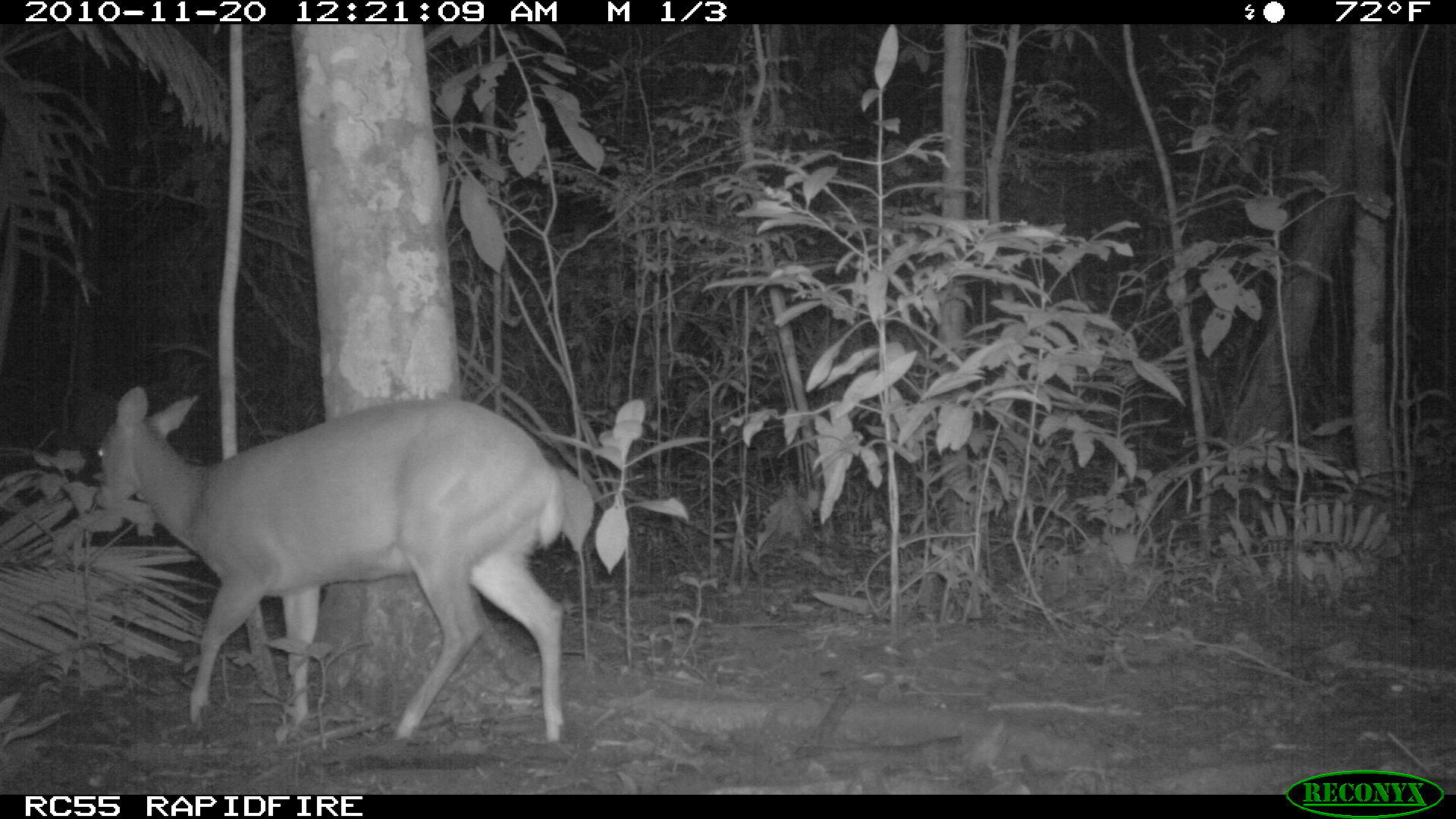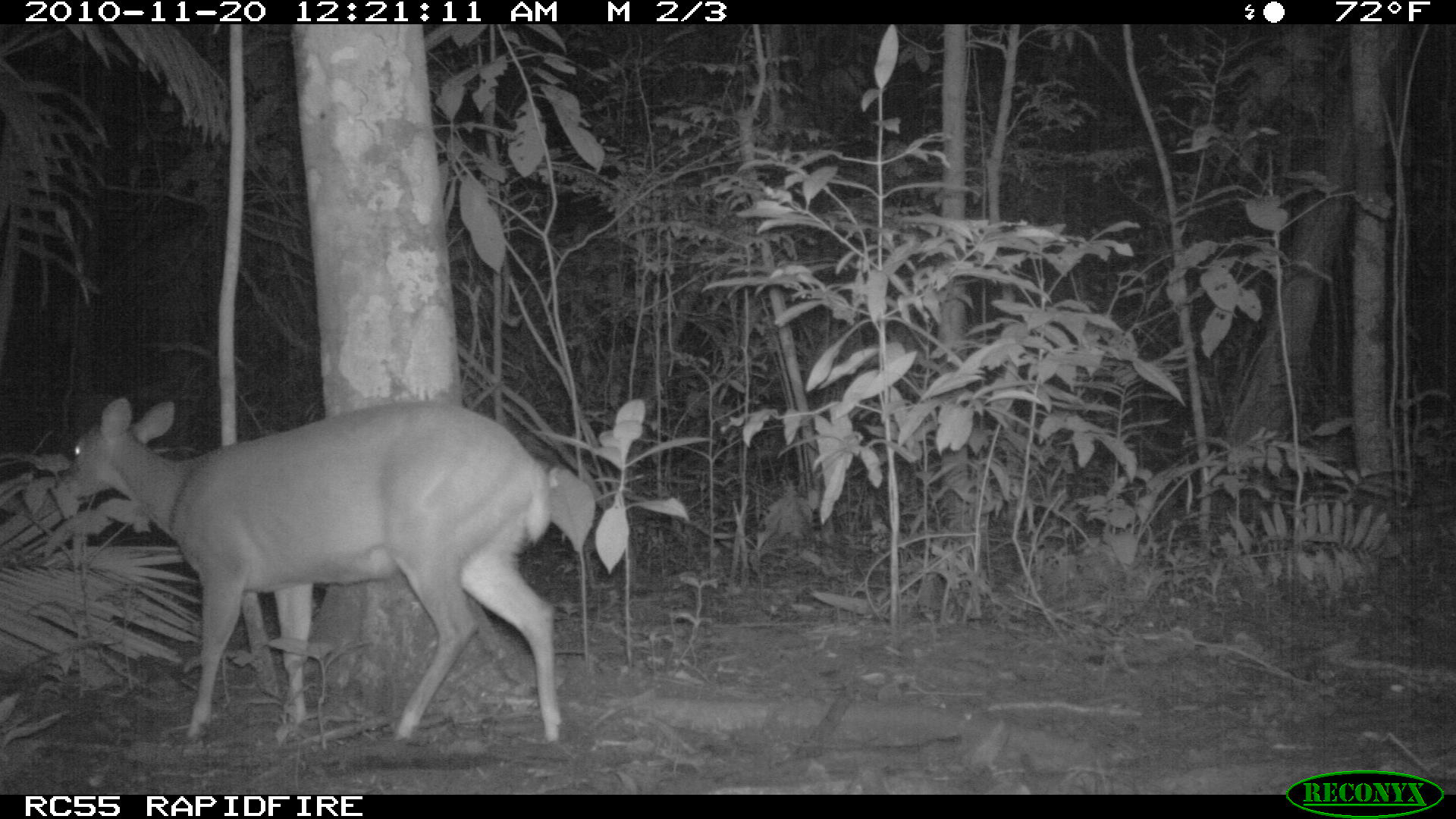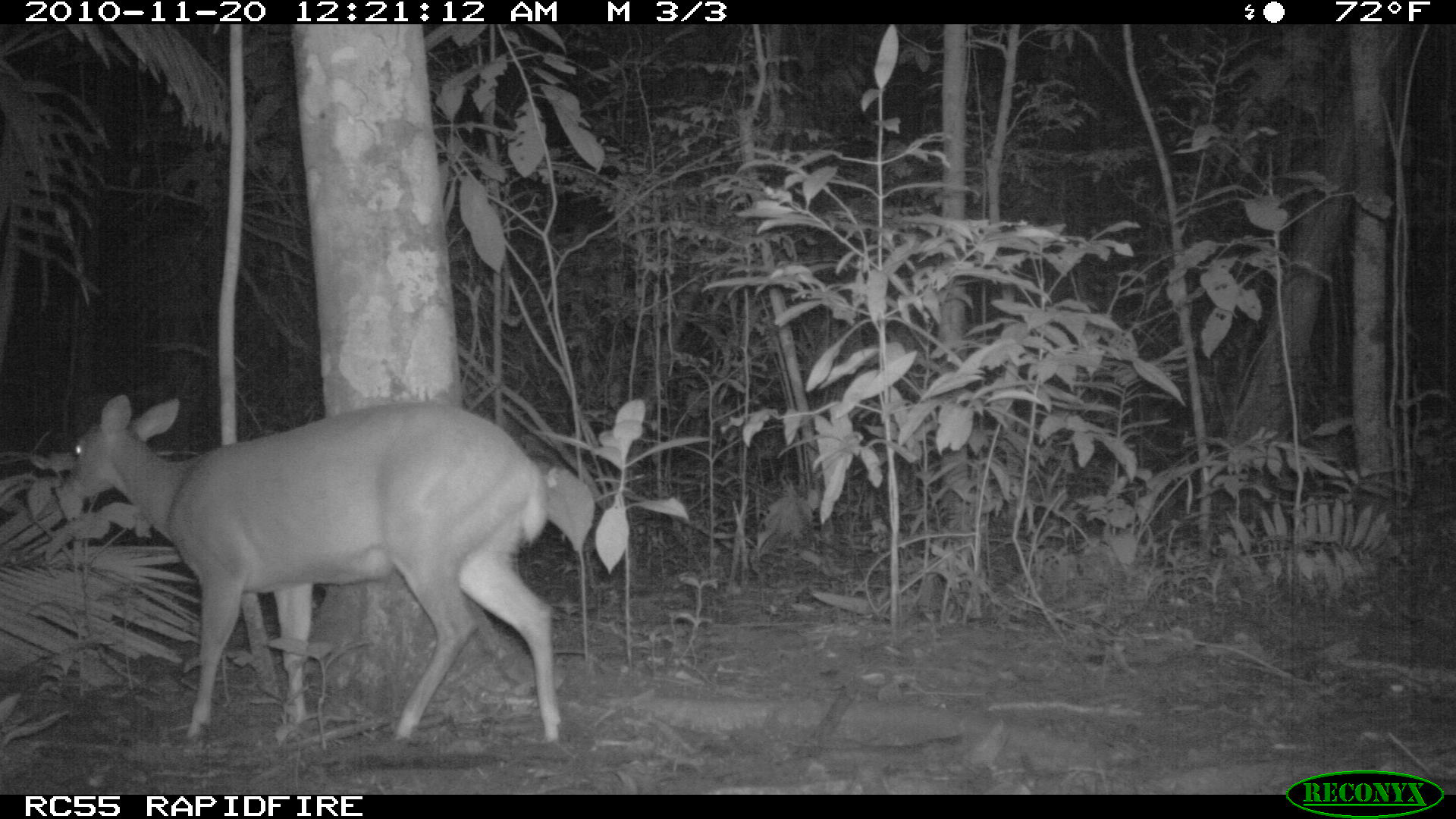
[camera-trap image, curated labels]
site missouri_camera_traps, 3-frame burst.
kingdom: Animalia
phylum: Chordata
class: Mammalia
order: Artiodactyla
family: Cervidae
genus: Odocoileus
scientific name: Odocoileus virginianus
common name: white-tailed deer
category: white tailed deer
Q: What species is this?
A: White tailed deer (white-tailed deer) (Odocoileus virginianus).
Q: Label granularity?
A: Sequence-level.